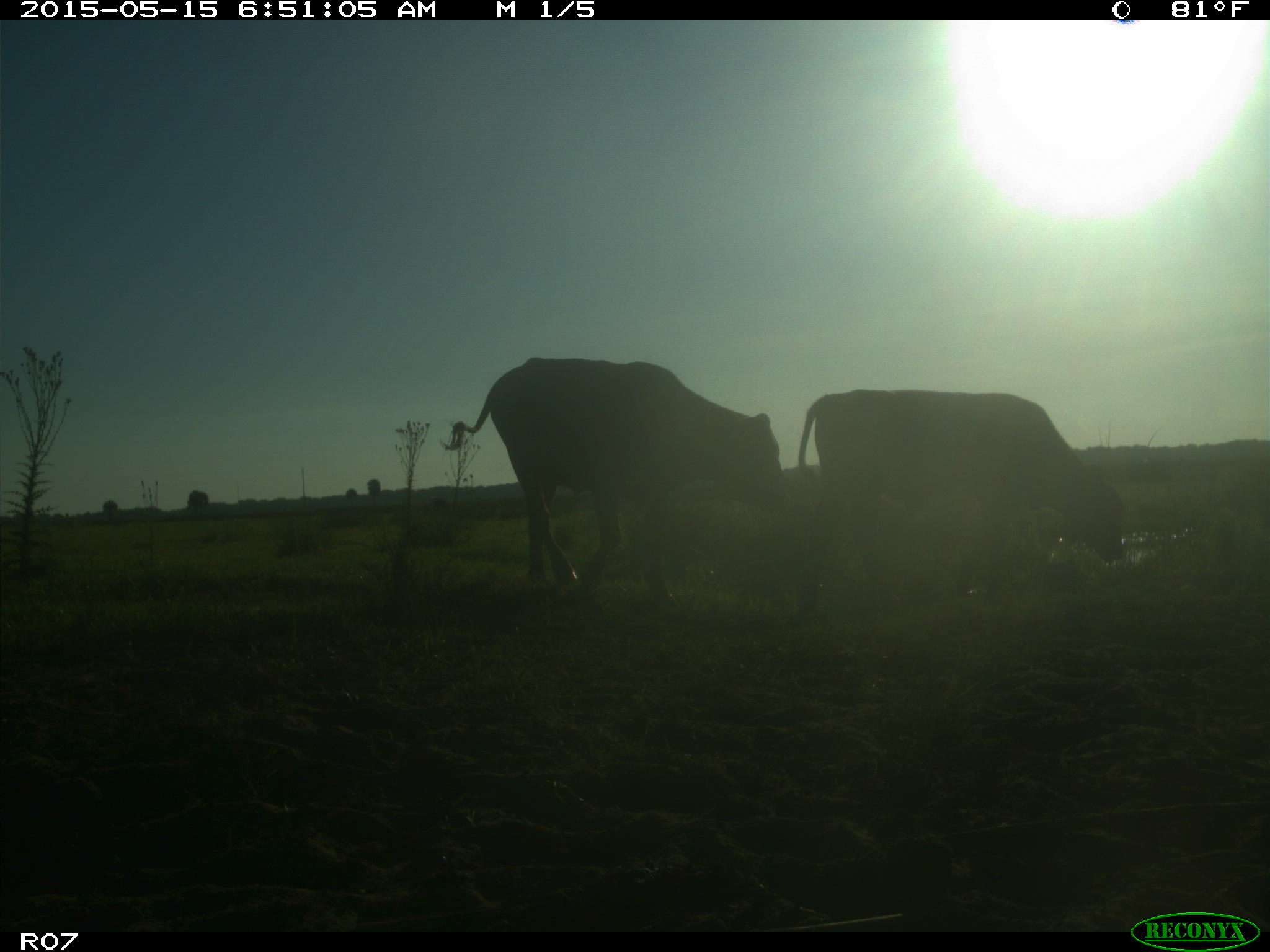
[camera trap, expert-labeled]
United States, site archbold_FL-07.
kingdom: Animalia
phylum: Chordata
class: Mammalia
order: Artiodactyla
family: Bovidae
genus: Bos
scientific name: Bos taurus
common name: domestic cow